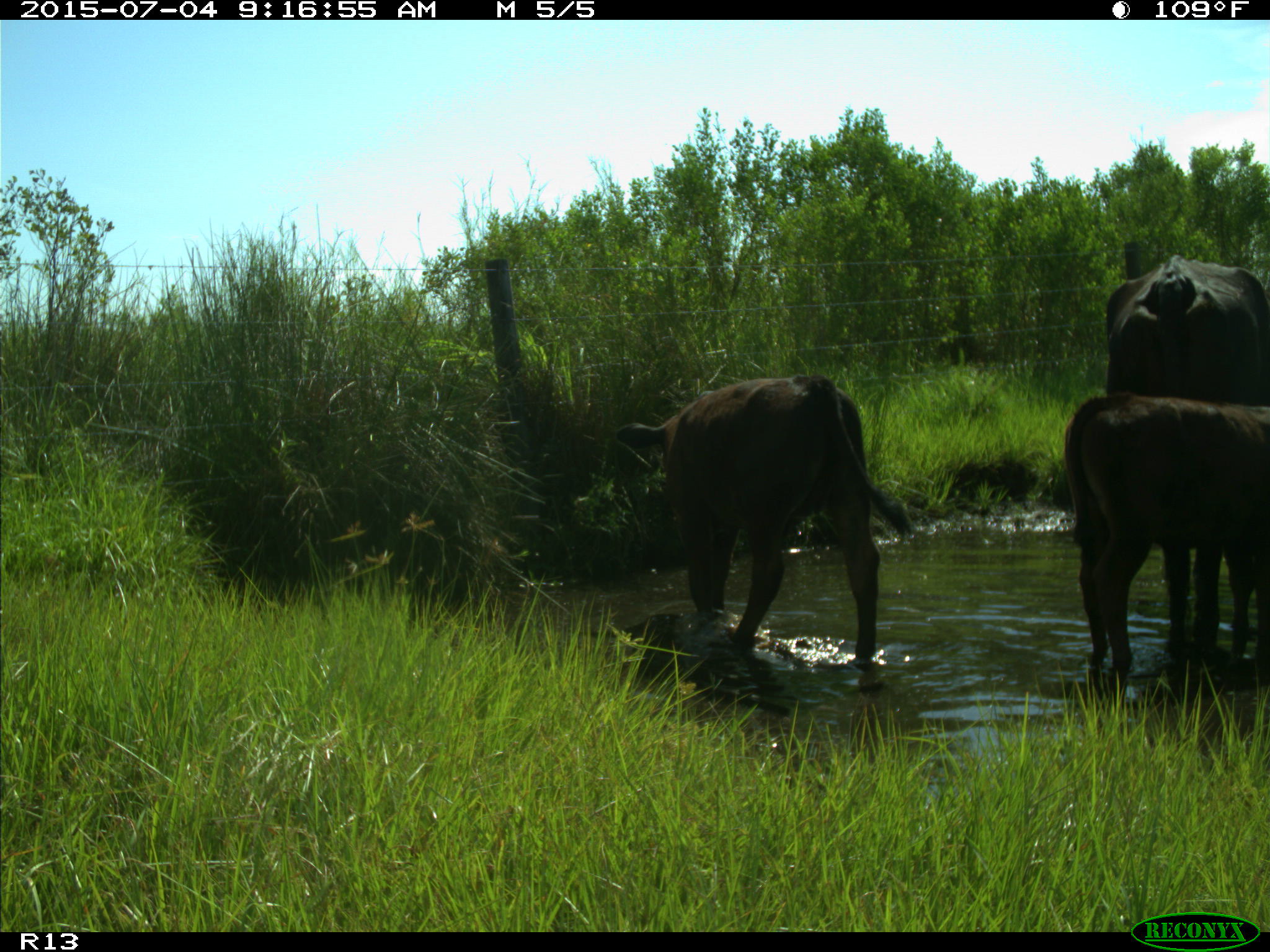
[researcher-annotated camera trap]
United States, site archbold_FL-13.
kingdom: Animalia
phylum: Chordata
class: Mammalia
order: Artiodactyla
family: Bovidae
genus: Bos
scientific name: Bos taurus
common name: domestic cow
Bos taurus (domestic cow).